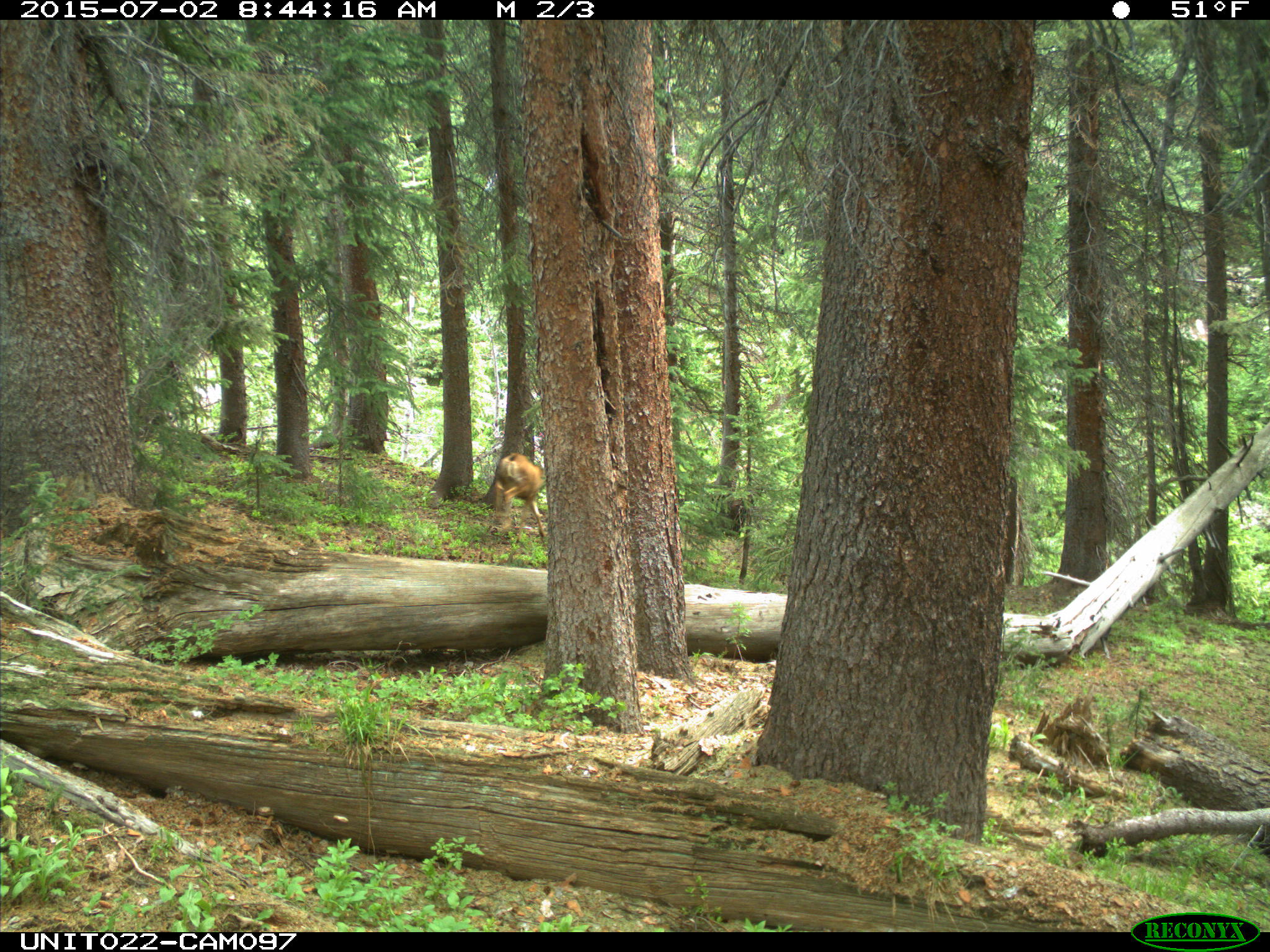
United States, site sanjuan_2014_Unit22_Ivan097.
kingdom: Animalia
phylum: Chordata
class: Mammalia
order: Artiodactyla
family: Cervidae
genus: Odocoileus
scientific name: Odocoileus hemionus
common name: mule deer